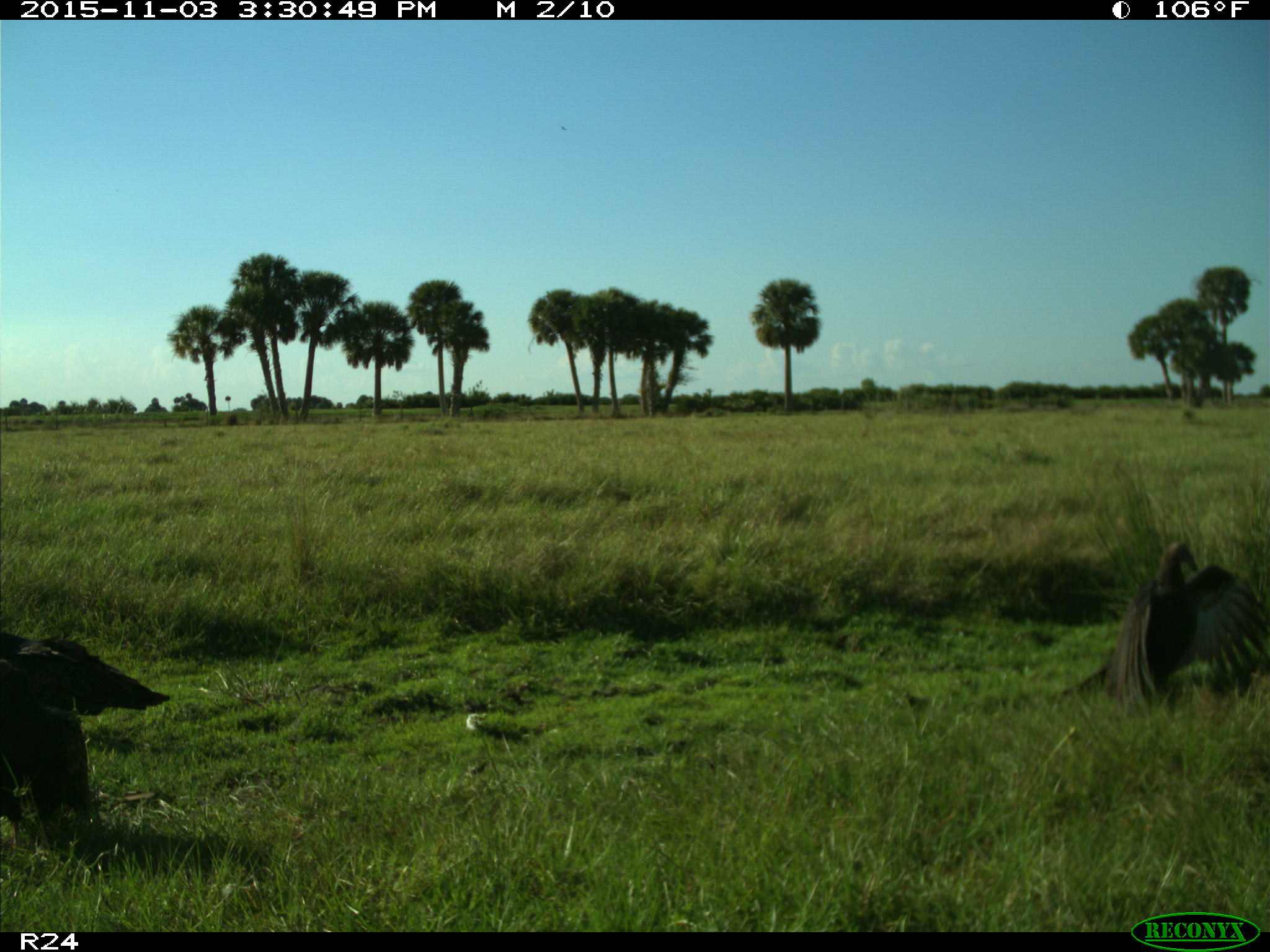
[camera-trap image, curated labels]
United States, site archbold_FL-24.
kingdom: Animalia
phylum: Chordata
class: Aves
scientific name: Aves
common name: birds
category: unidentified bird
Unidentified bird (birds) (Aves).